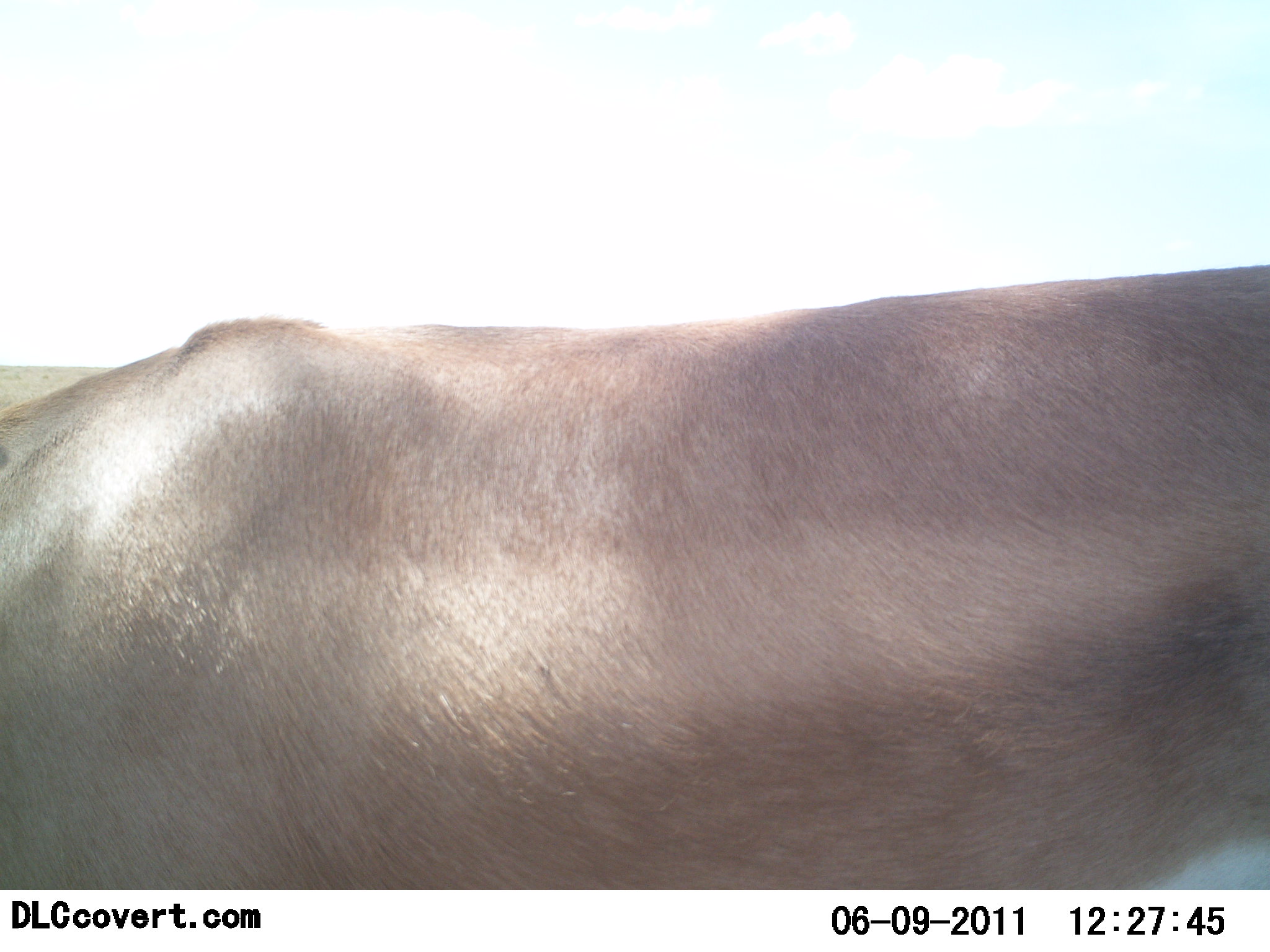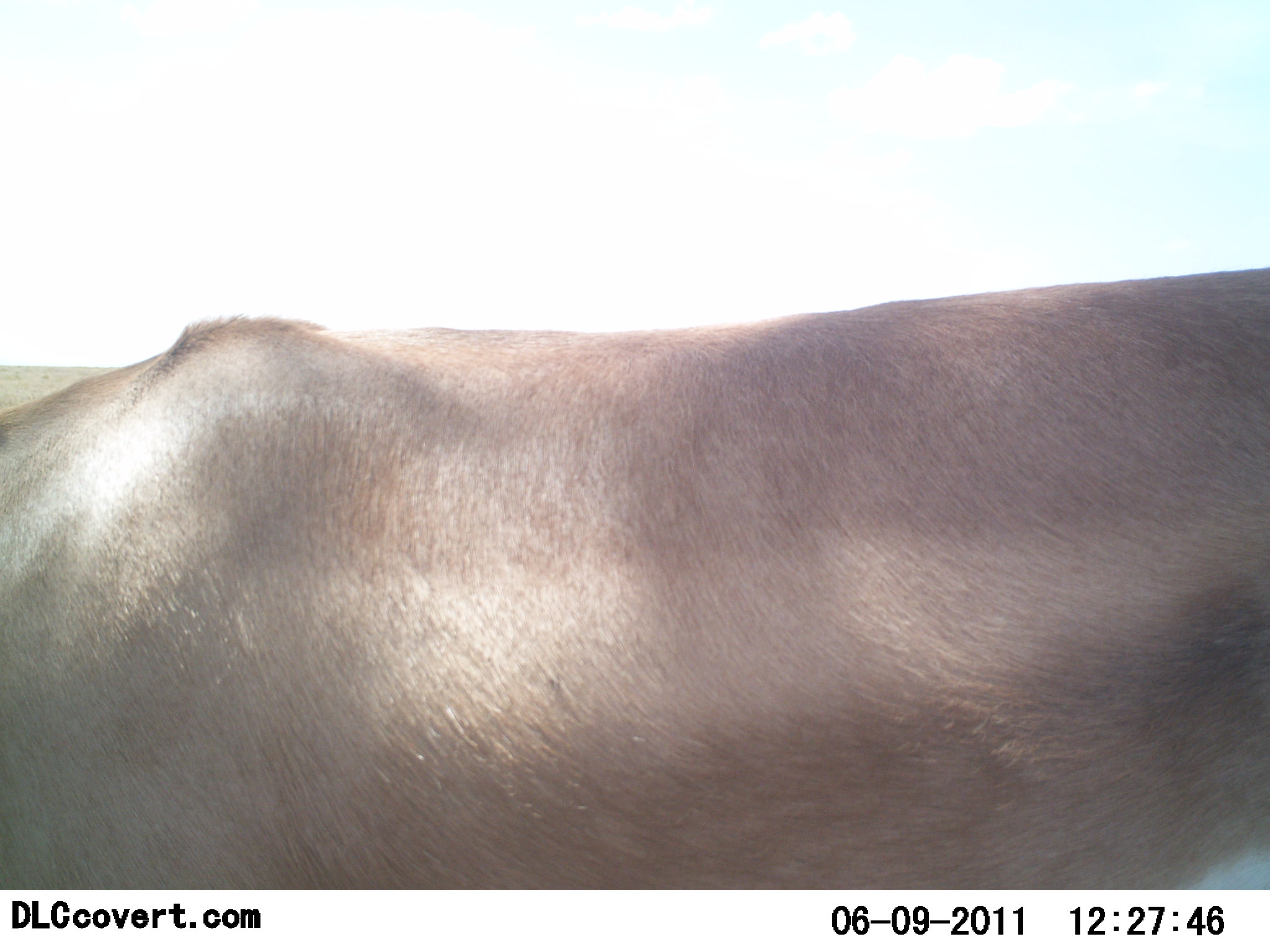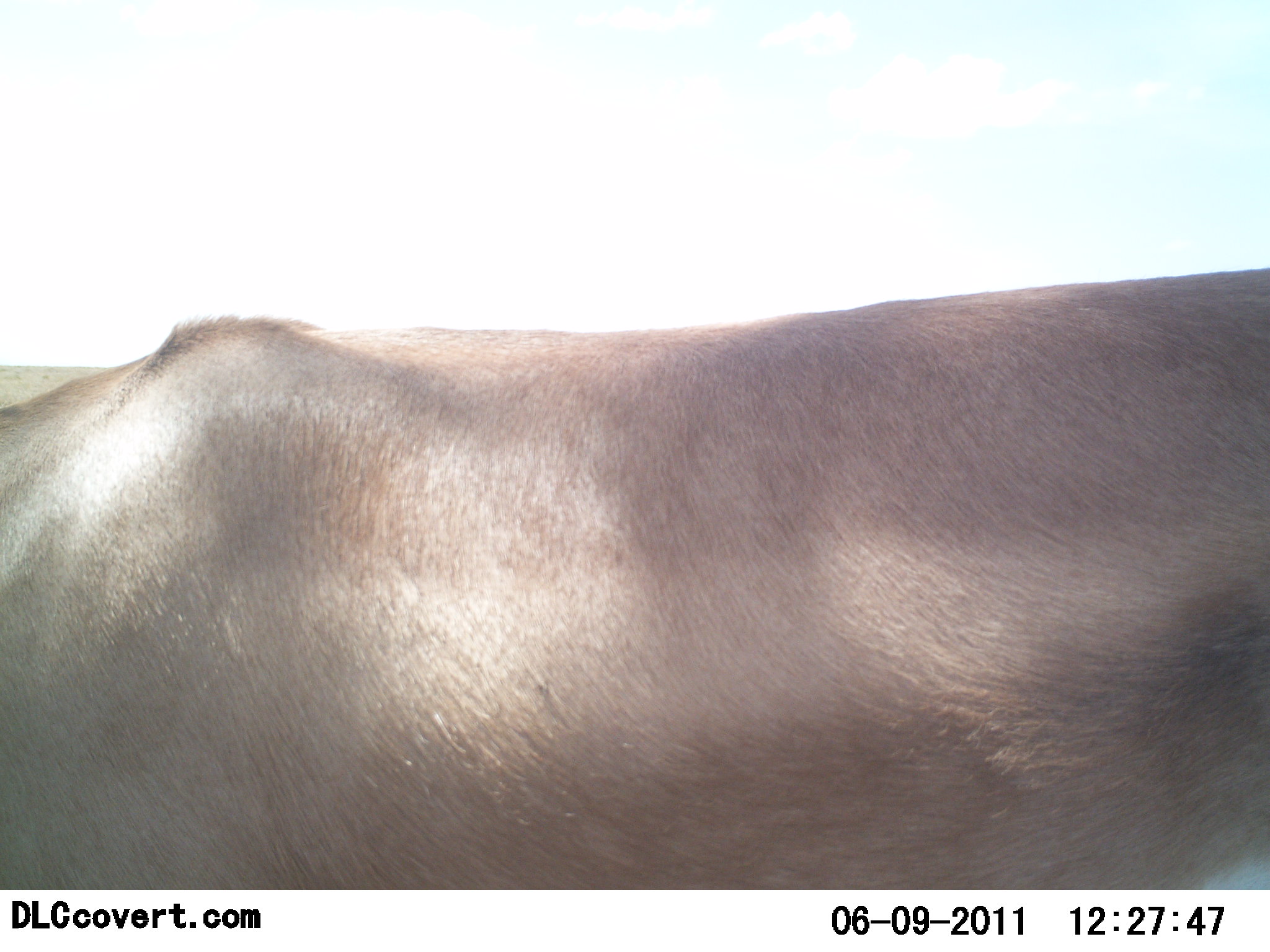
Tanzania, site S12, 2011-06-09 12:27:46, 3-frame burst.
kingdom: Animalia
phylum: Chordata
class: Mammalia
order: Artiodactyla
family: Bovidae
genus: Nanger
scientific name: Nanger granti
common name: grant's gazelle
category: gazellegrants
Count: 1.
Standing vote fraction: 100%.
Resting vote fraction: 0%.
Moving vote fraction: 0%.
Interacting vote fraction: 0%.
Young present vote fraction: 0%.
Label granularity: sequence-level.